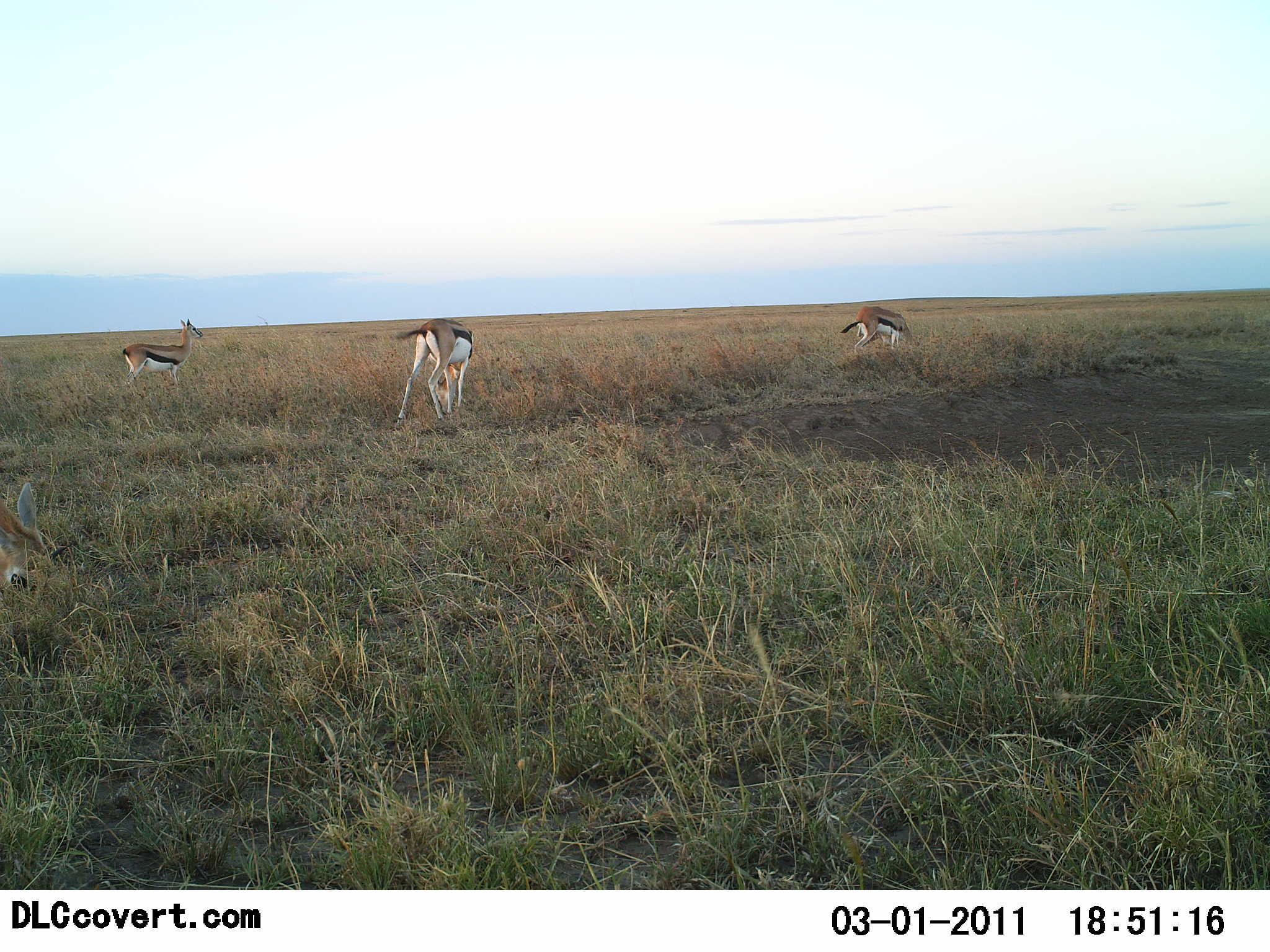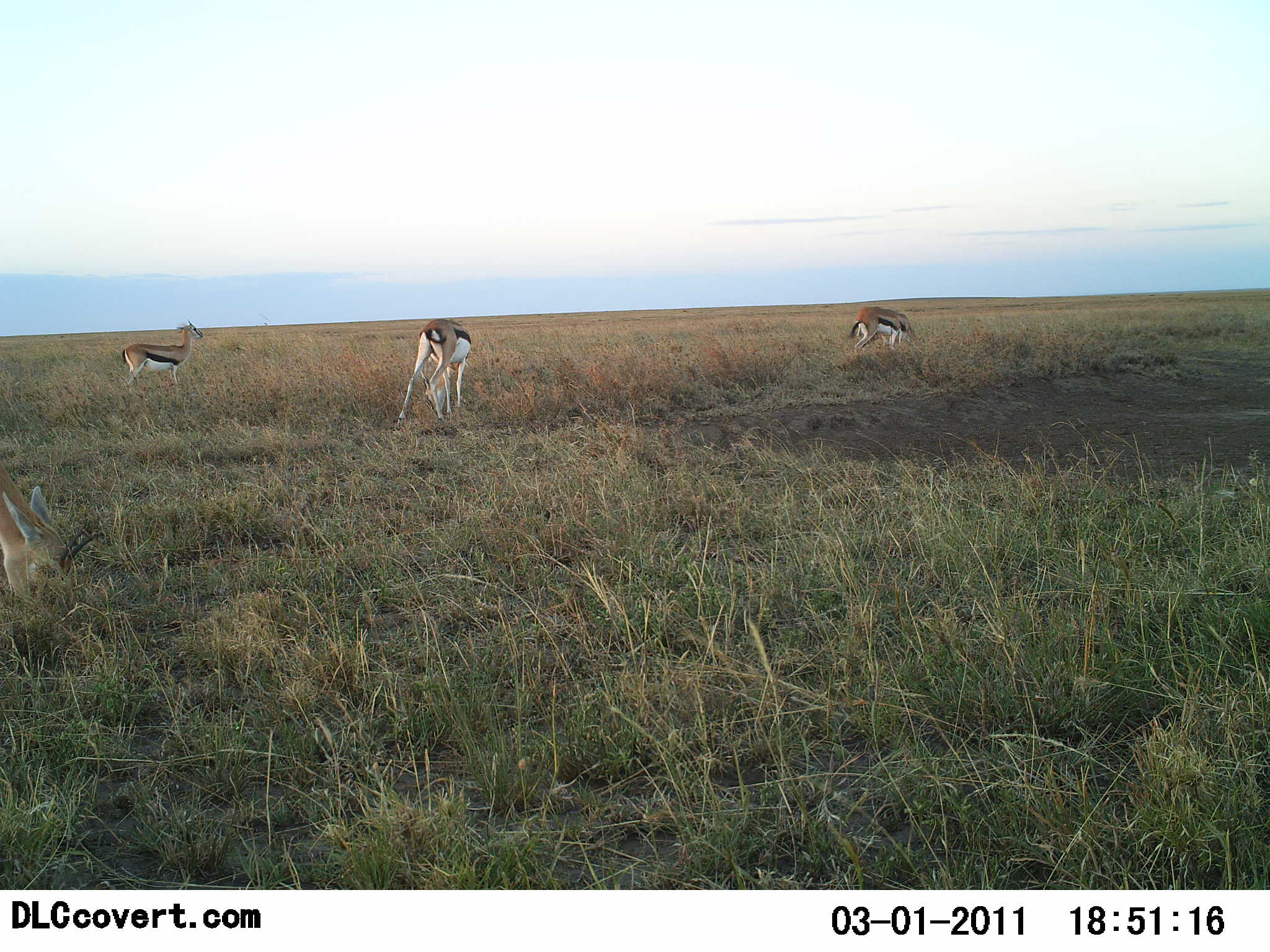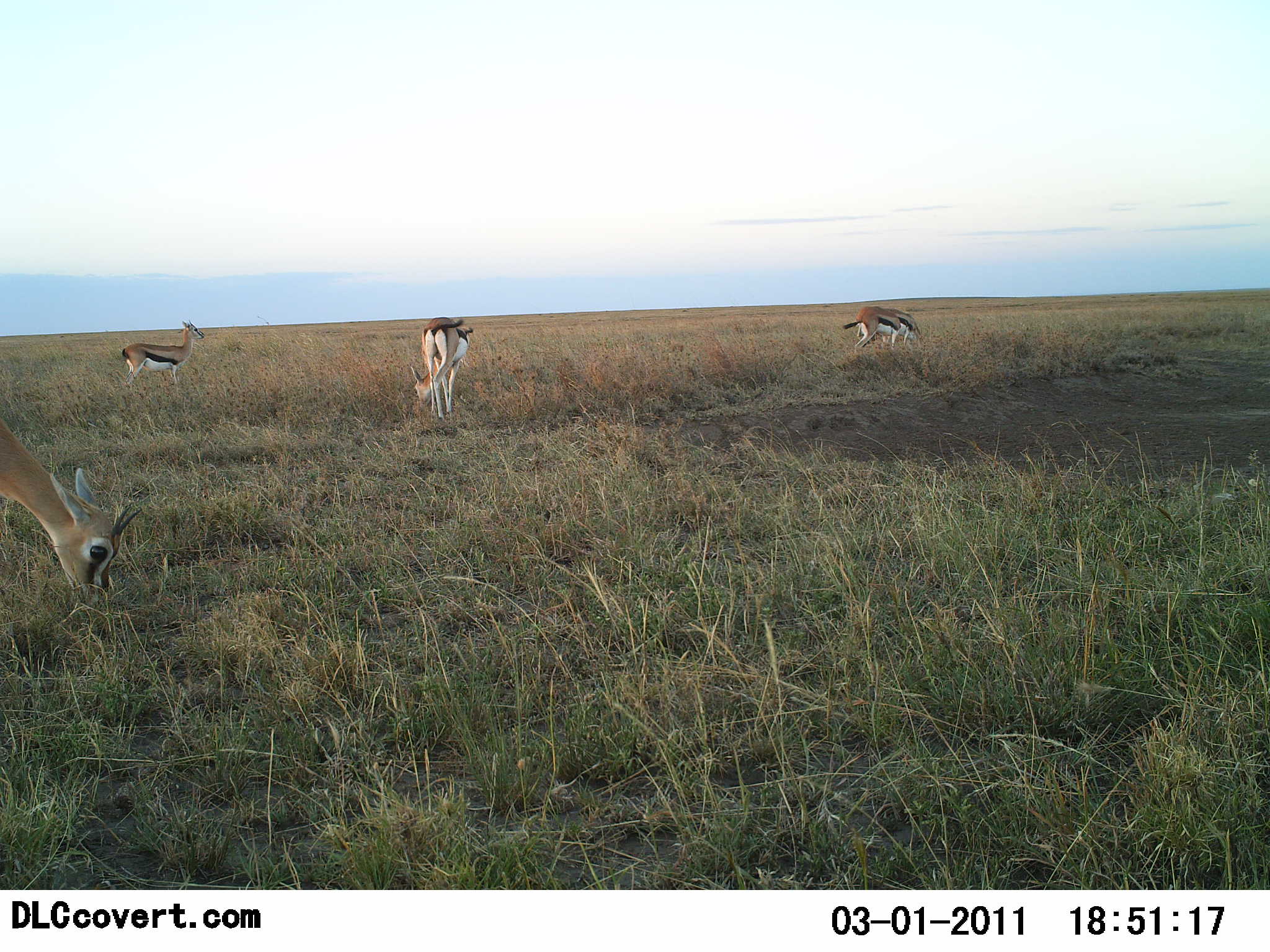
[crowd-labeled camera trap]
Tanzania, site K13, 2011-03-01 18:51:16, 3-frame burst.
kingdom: Animalia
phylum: Chordata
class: Mammalia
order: Artiodactyla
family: Bovidae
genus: Eudorcas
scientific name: Eudorcas thomsonii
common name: thomson's gazelle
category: gazellethomsons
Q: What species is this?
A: Gazellethomsons (thomson's gazelle) (Eudorcas thomsonii).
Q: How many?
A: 4.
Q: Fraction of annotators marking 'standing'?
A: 36%.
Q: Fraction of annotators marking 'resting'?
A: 0%.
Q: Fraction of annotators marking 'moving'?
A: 27%.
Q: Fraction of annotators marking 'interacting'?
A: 9%.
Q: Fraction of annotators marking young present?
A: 0%.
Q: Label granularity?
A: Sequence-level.